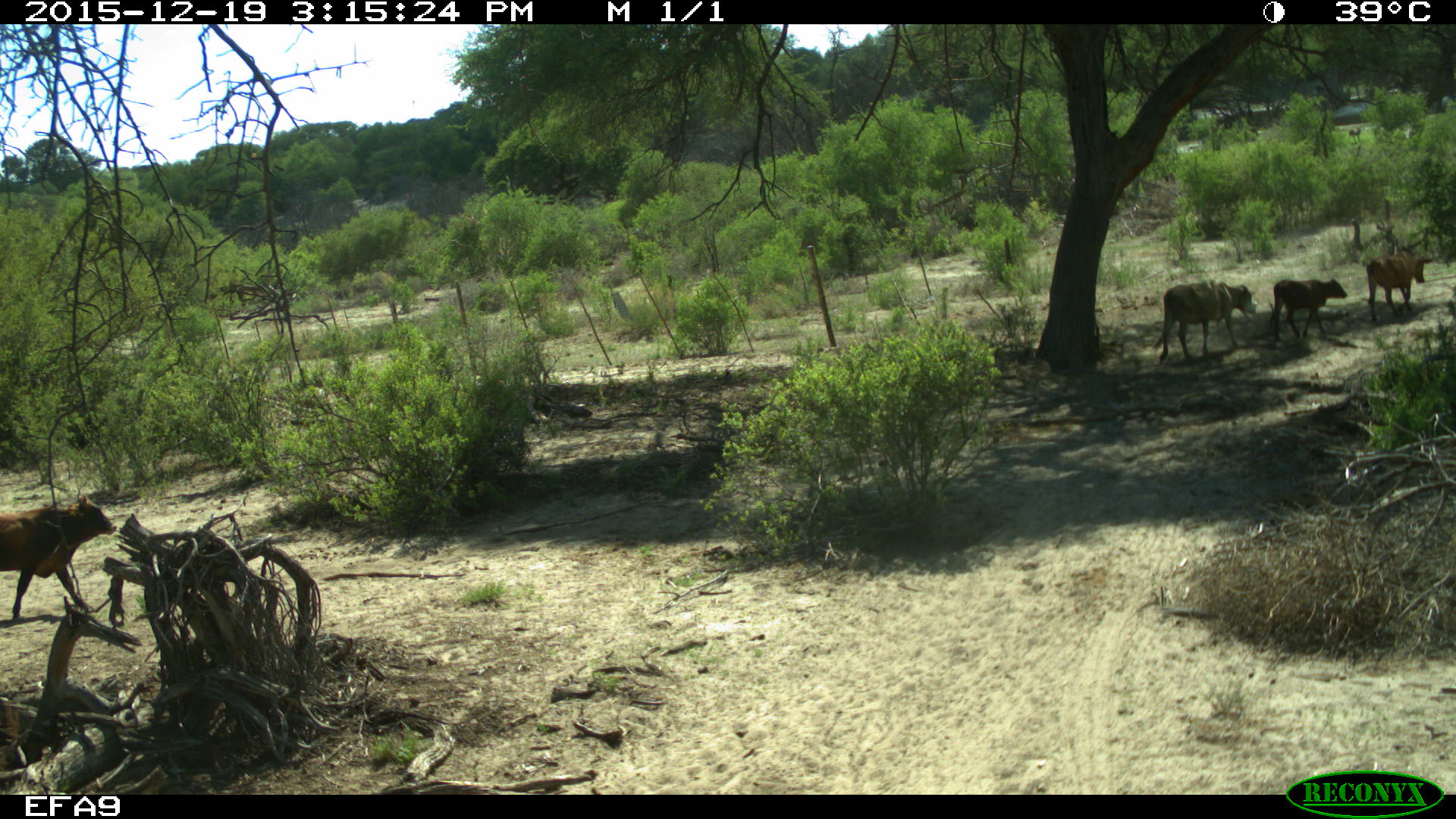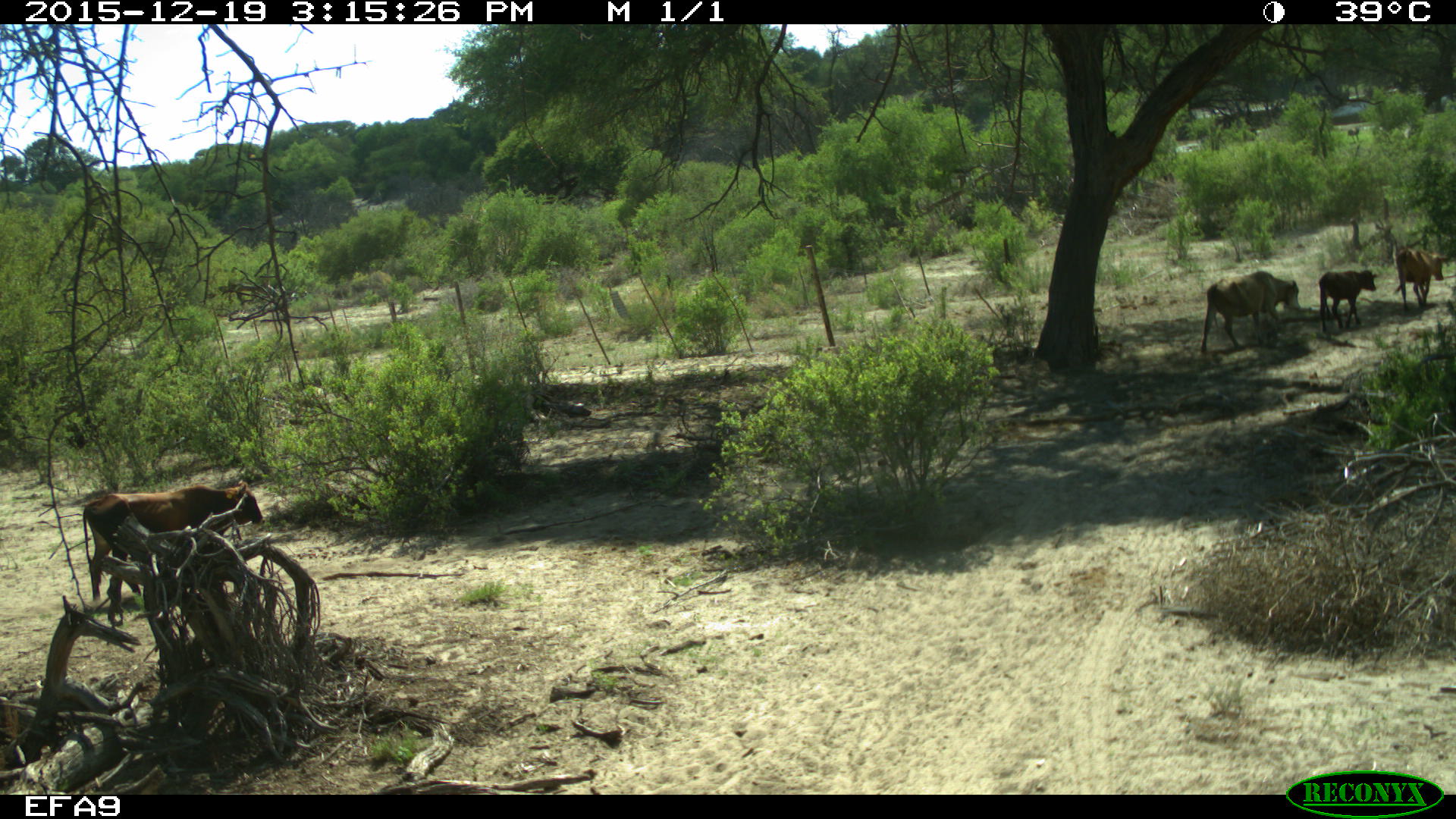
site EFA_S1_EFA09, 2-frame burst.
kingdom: Animalia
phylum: Chordata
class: Mammalia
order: Artiodactyla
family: Bovidae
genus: Bos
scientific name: Bos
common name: cattle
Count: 4.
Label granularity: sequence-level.